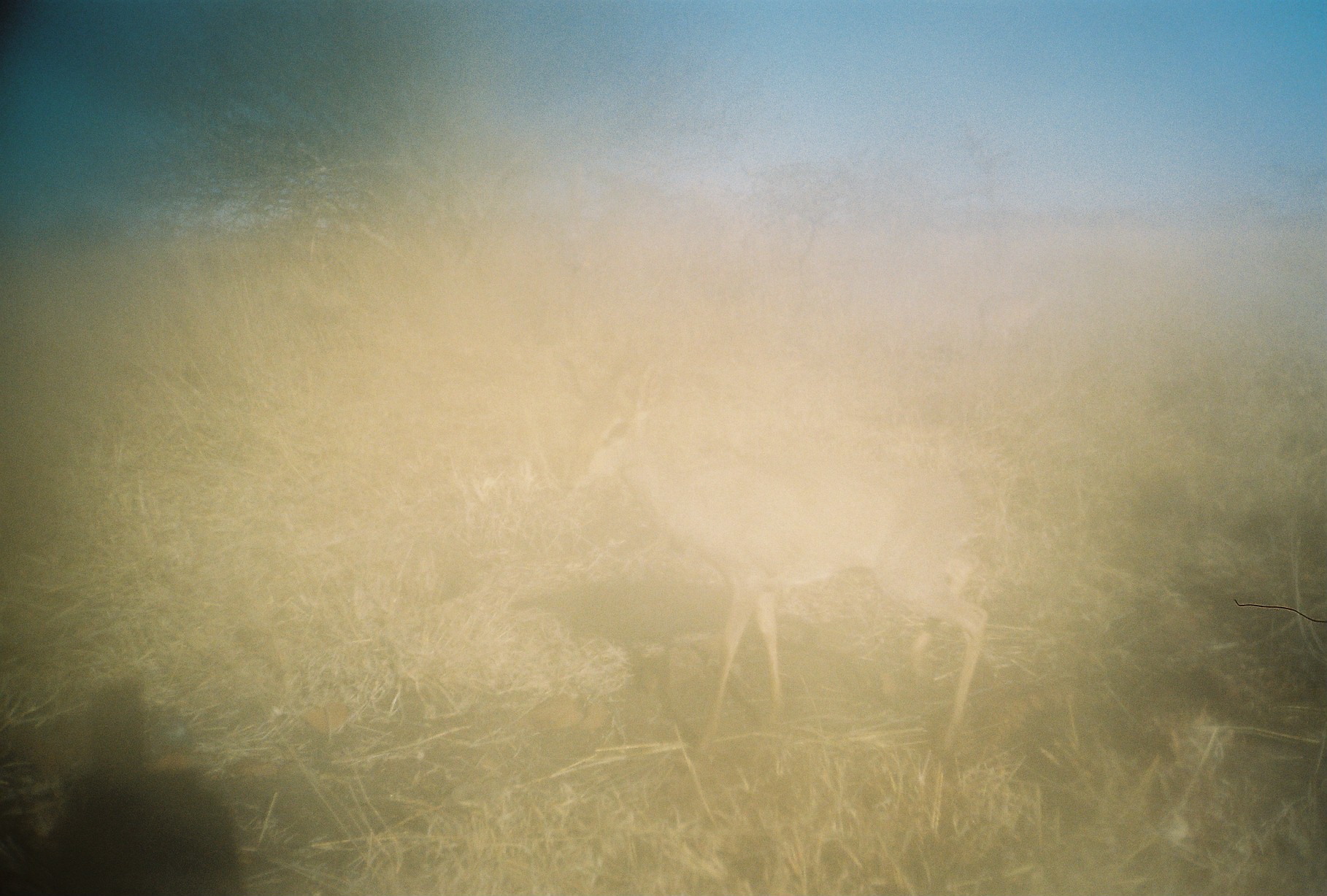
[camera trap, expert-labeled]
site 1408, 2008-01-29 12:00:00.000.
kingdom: Animalia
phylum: Chordata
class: Mammalia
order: Artiodactyla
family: Bovidae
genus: Madoqua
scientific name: Madoqua guentheri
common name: günther's dik-dik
Madoqua guentheri (günther's dik-dik), count 1.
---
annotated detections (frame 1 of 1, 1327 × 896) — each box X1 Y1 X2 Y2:
madoqua guentheri: 567 357 1015 770